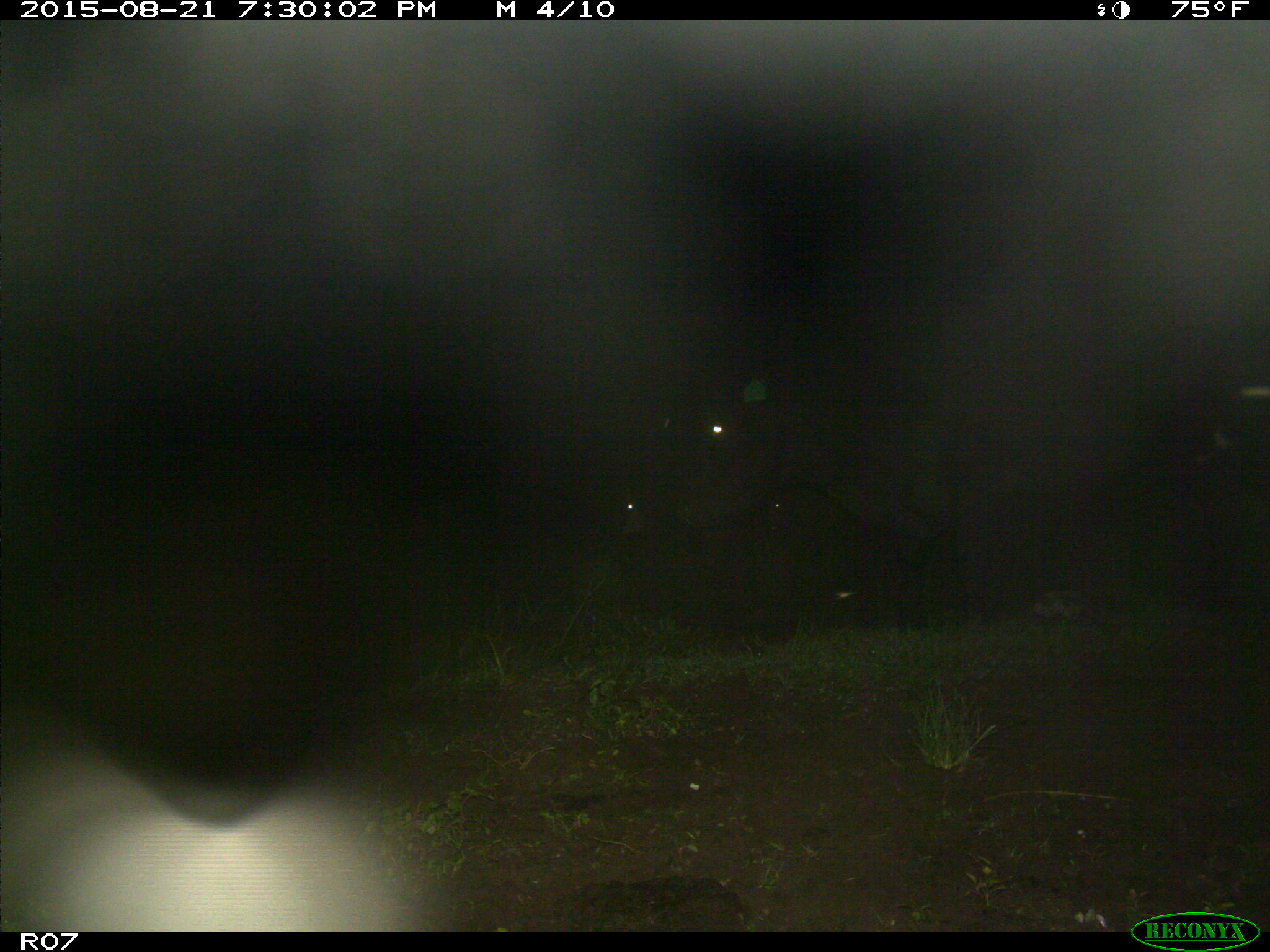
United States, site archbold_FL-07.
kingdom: Animalia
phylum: Chordata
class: Mammalia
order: Artiodactyla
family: Bovidae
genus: Bos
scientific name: Bos taurus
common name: domestic cow